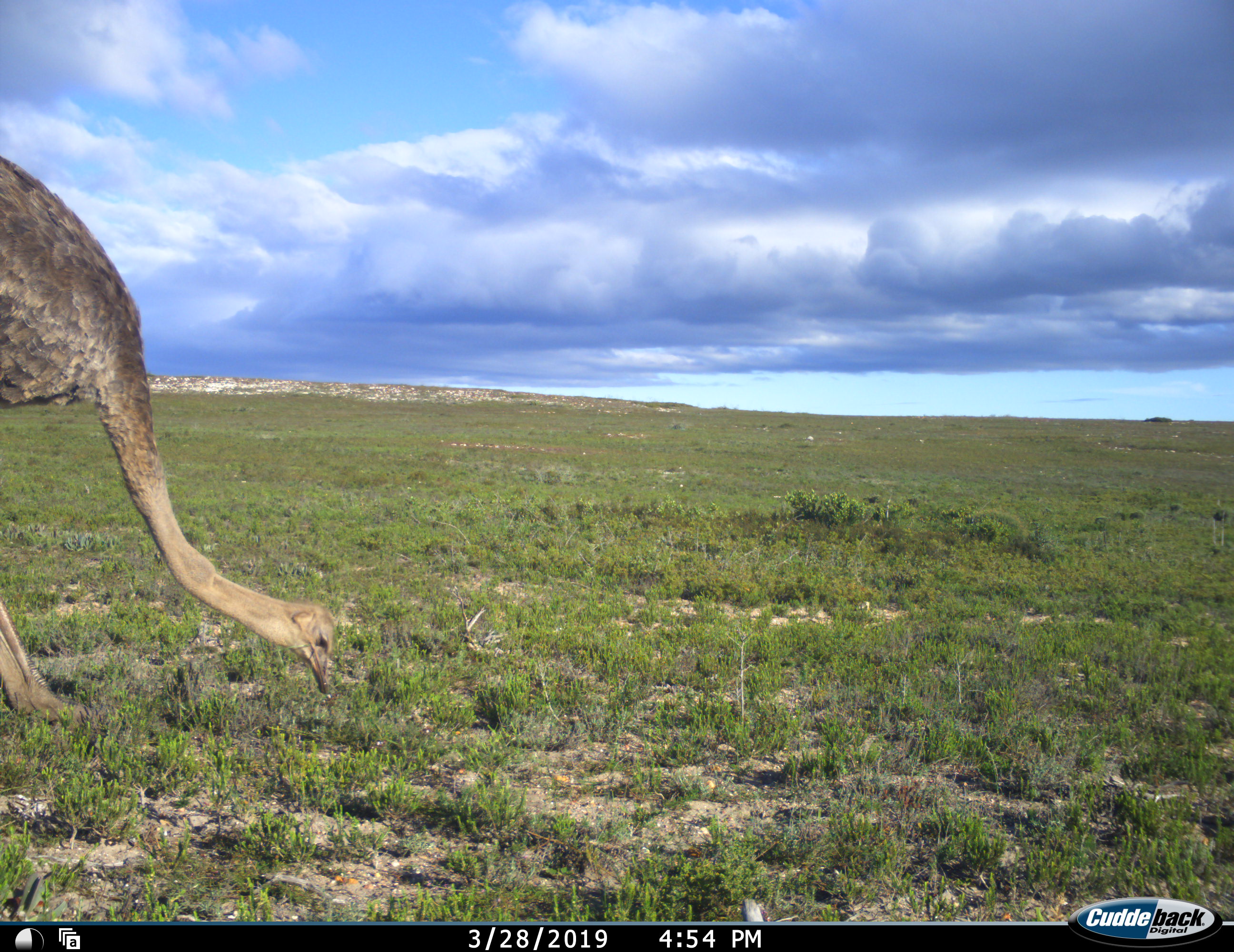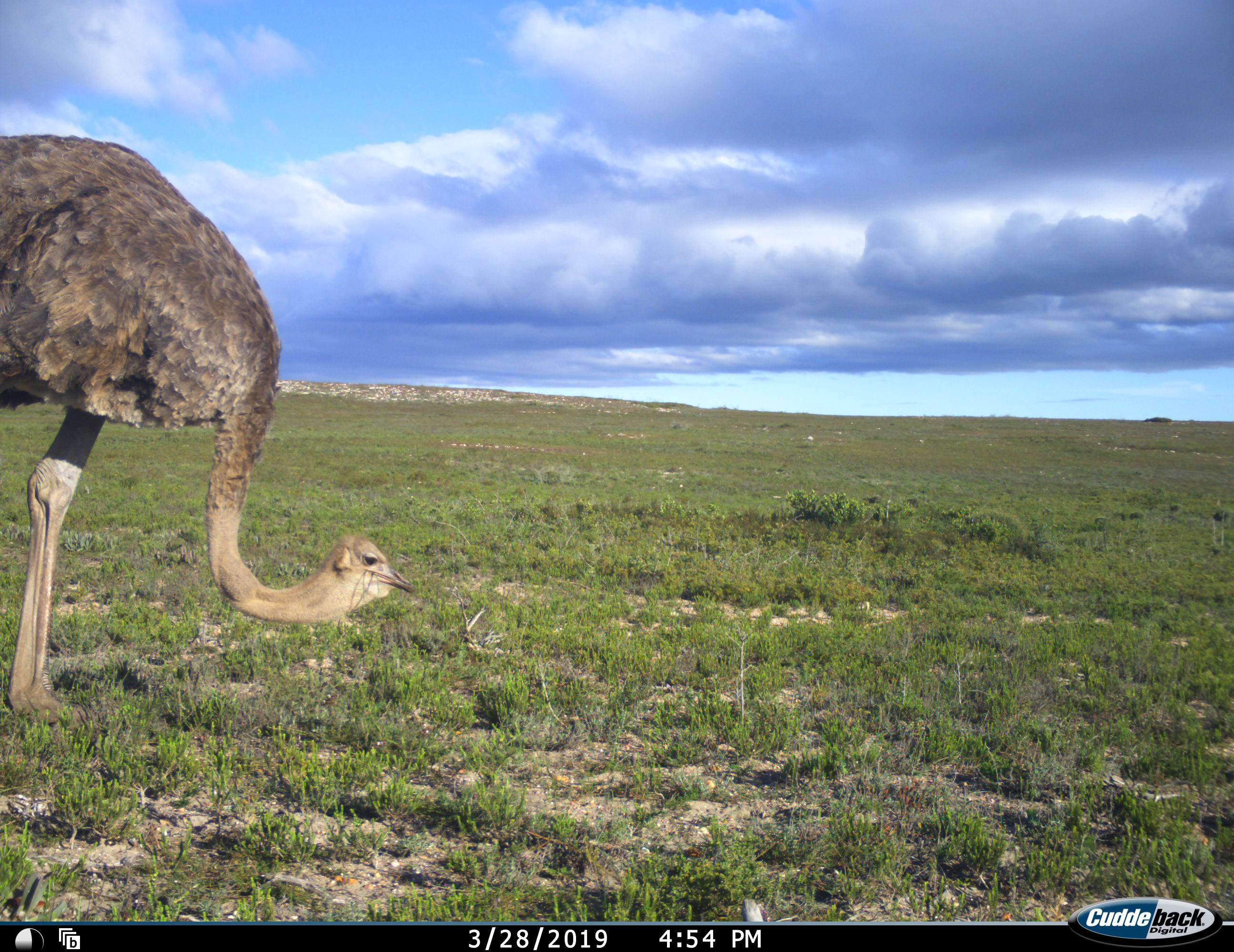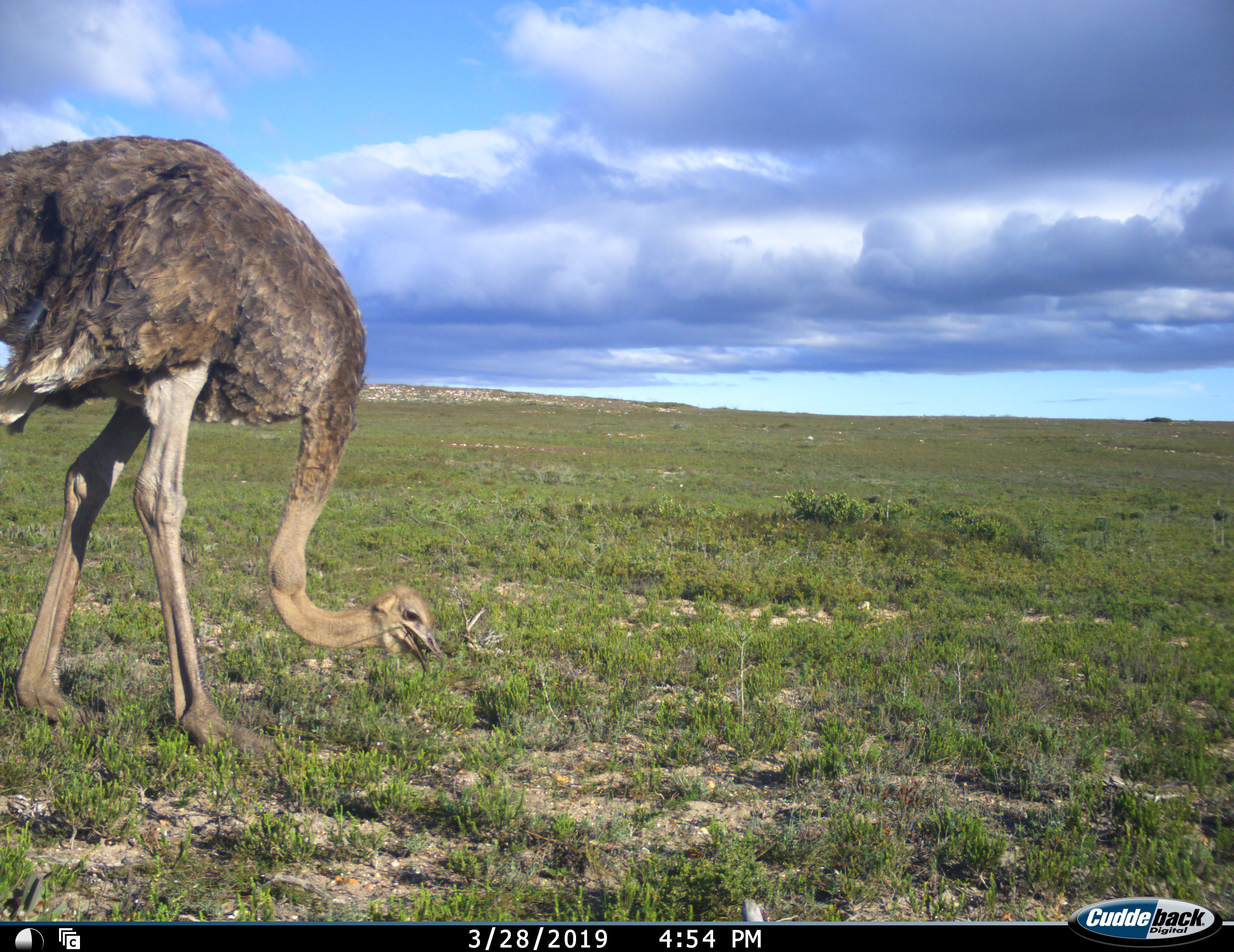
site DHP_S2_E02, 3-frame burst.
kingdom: Animalia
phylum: Chordata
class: Aves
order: Struthioniformes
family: Struthionidae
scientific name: Struthionidae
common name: ostrich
Ostrich (Struthionidae), count 1. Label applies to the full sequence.